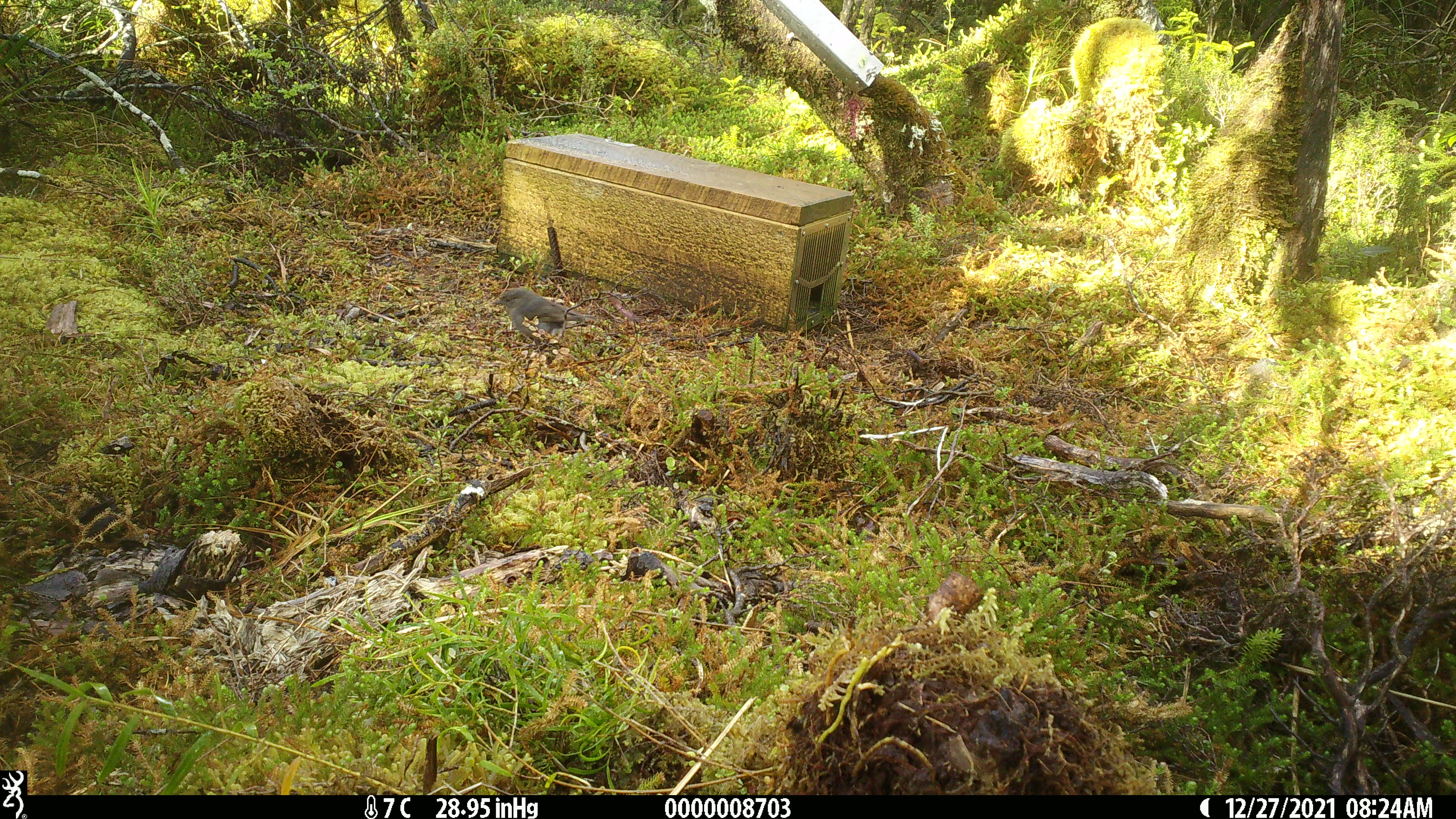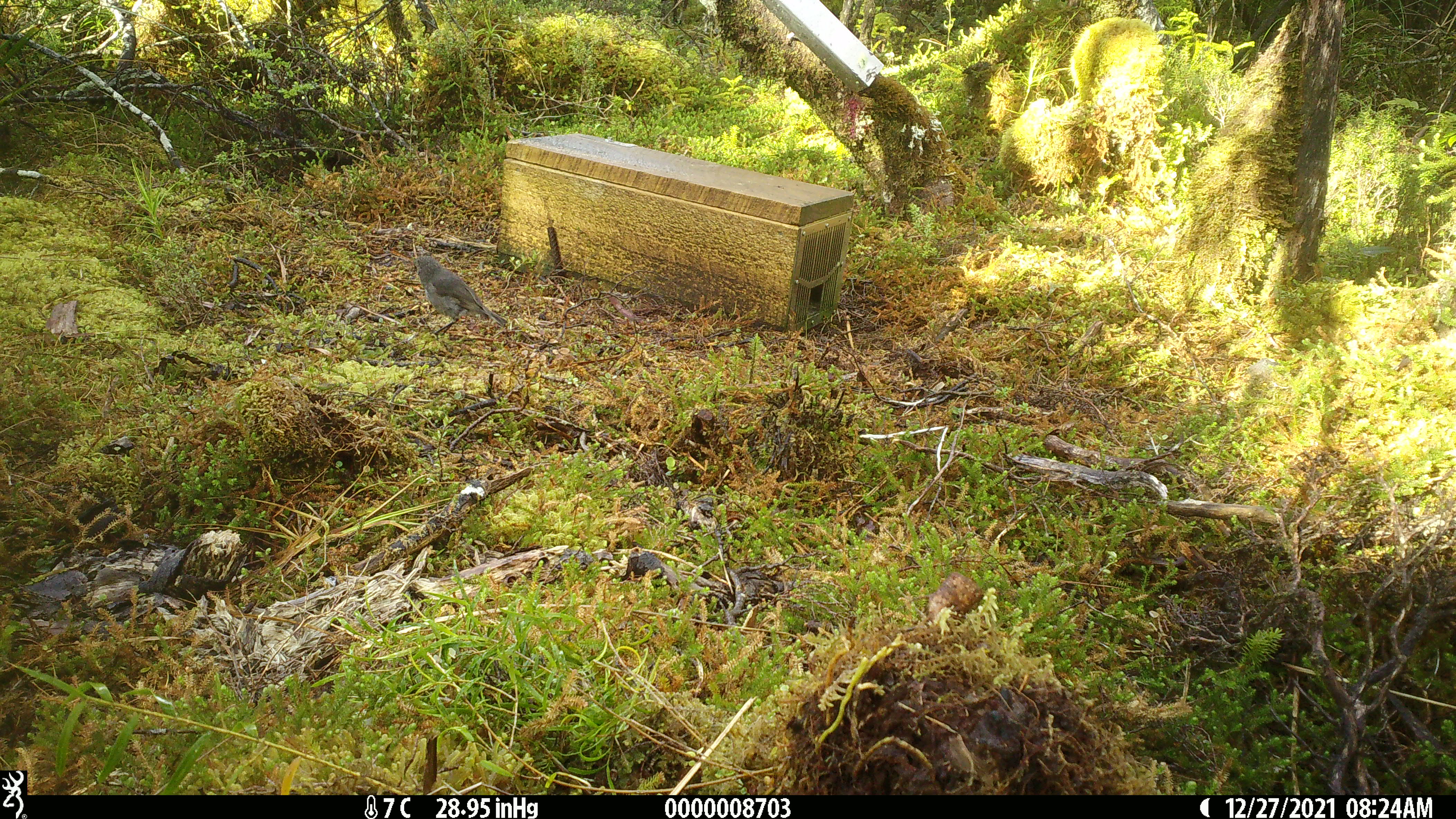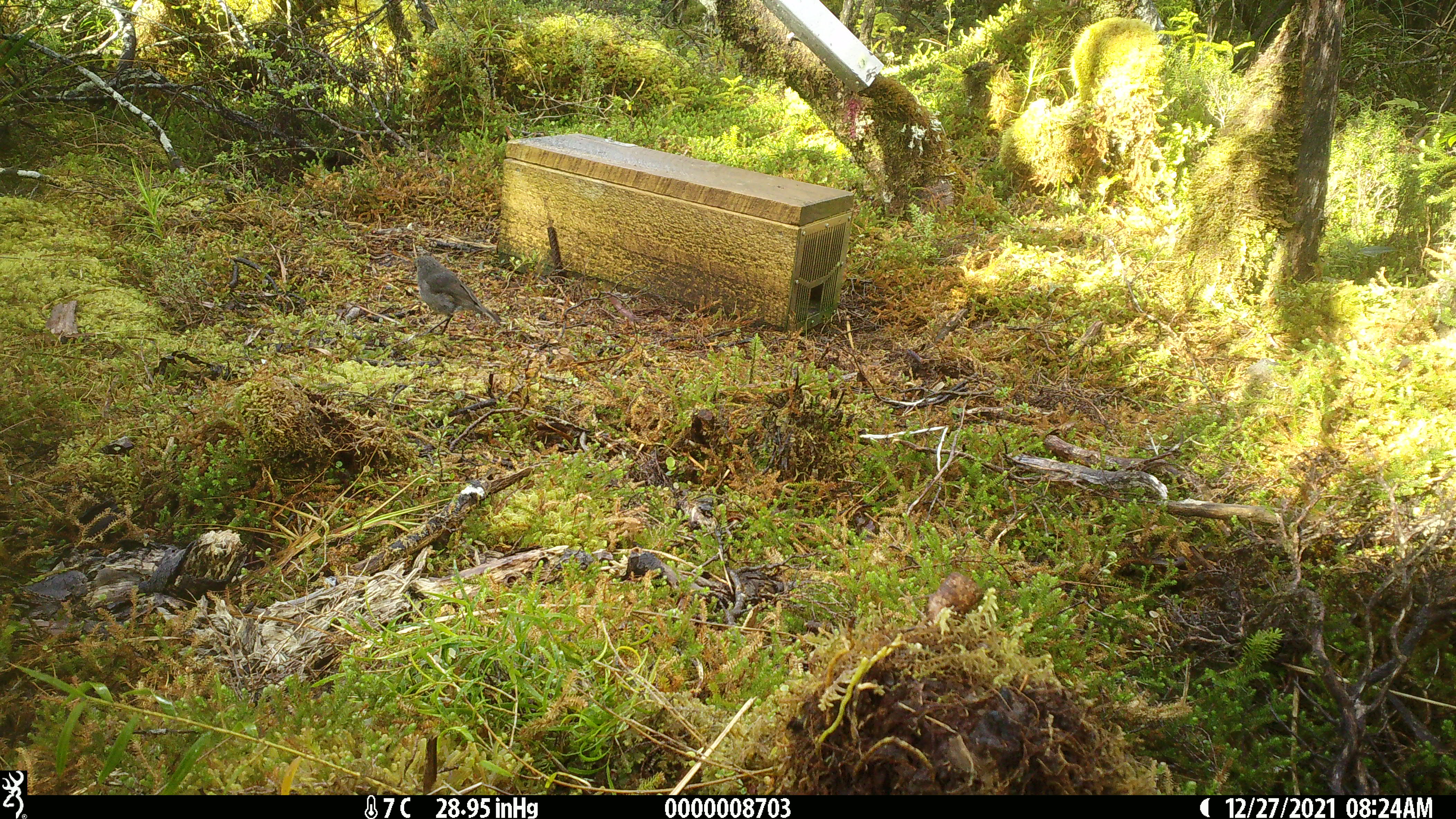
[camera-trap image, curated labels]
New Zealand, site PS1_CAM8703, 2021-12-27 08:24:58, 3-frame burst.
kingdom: Animalia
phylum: Chordata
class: Aves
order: Passeriformes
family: Petroicidae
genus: Petroica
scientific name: Petroica australis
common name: new zealand robin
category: robin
Robin (new zealand robin) (Petroica australis).